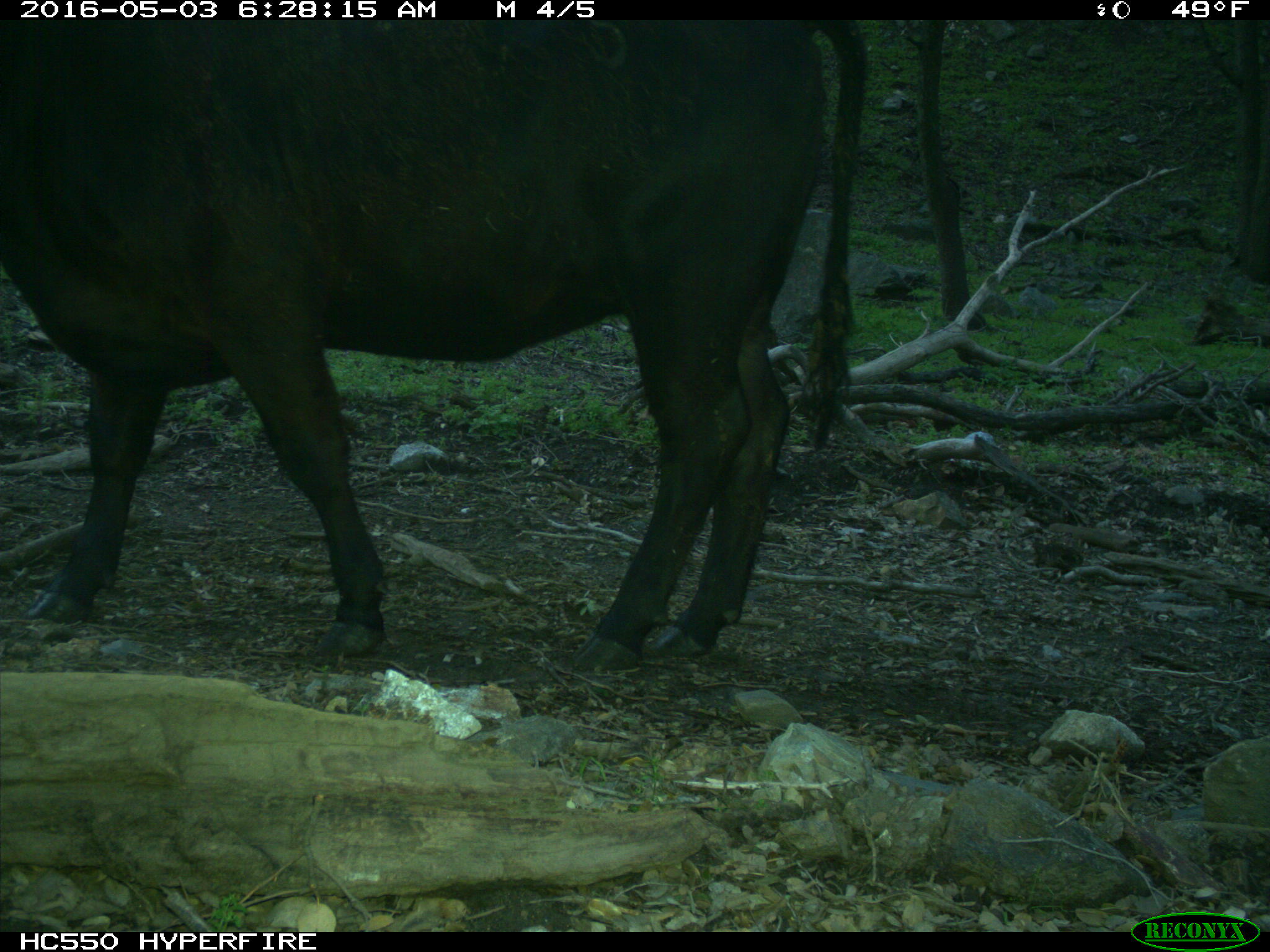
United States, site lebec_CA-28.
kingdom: Animalia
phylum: Chordata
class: Mammalia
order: Artiodactyla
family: Bovidae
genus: Bos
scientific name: Bos taurus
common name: domestic cow